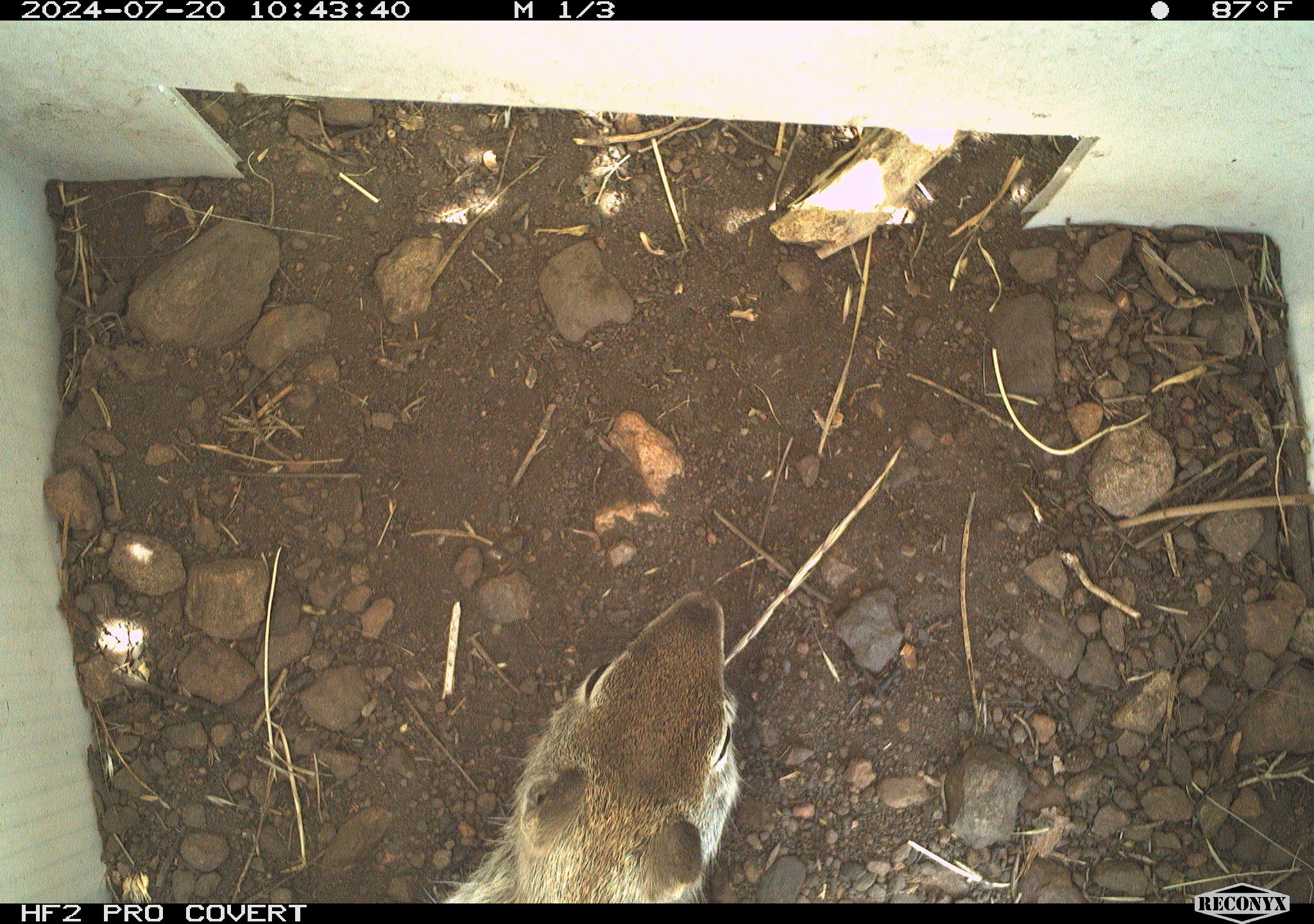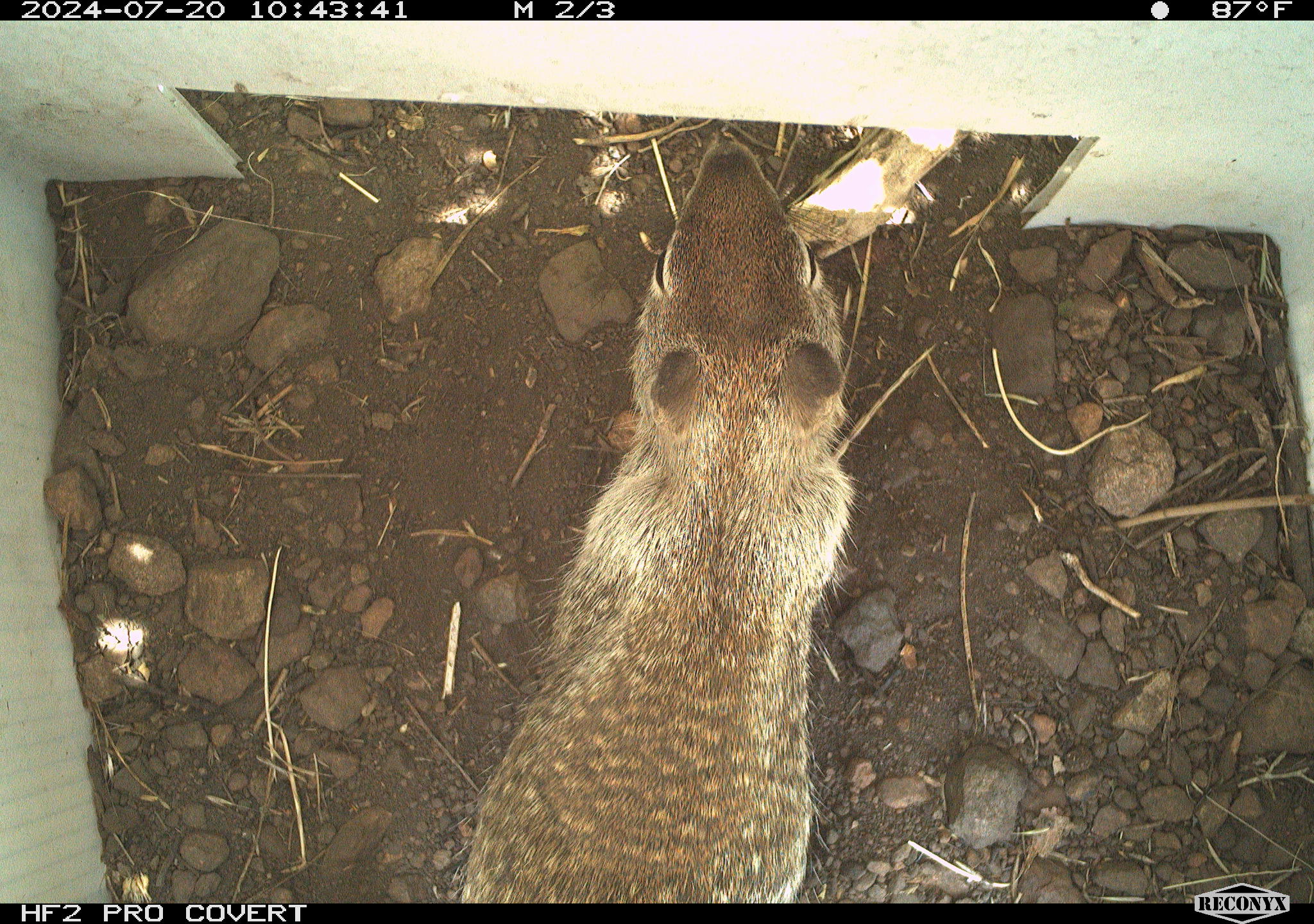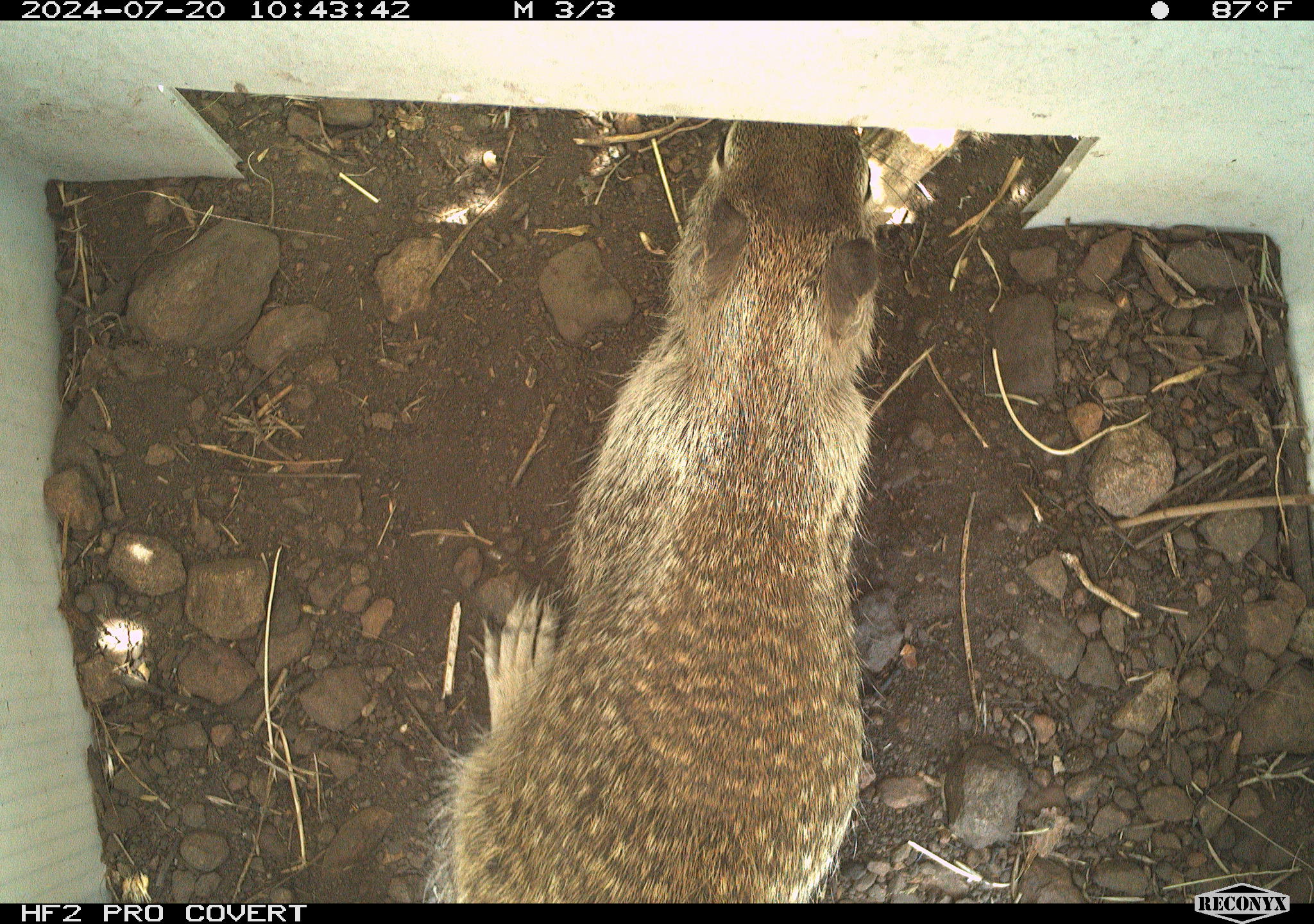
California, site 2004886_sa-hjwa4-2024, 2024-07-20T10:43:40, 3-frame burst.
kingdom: Animalia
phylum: Chordata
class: Mammalia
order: Rodentia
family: Sciuridae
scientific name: Sciuridae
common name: squirrels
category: sciuridae family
Sciuridae family (squirrels) (Sciuridae).